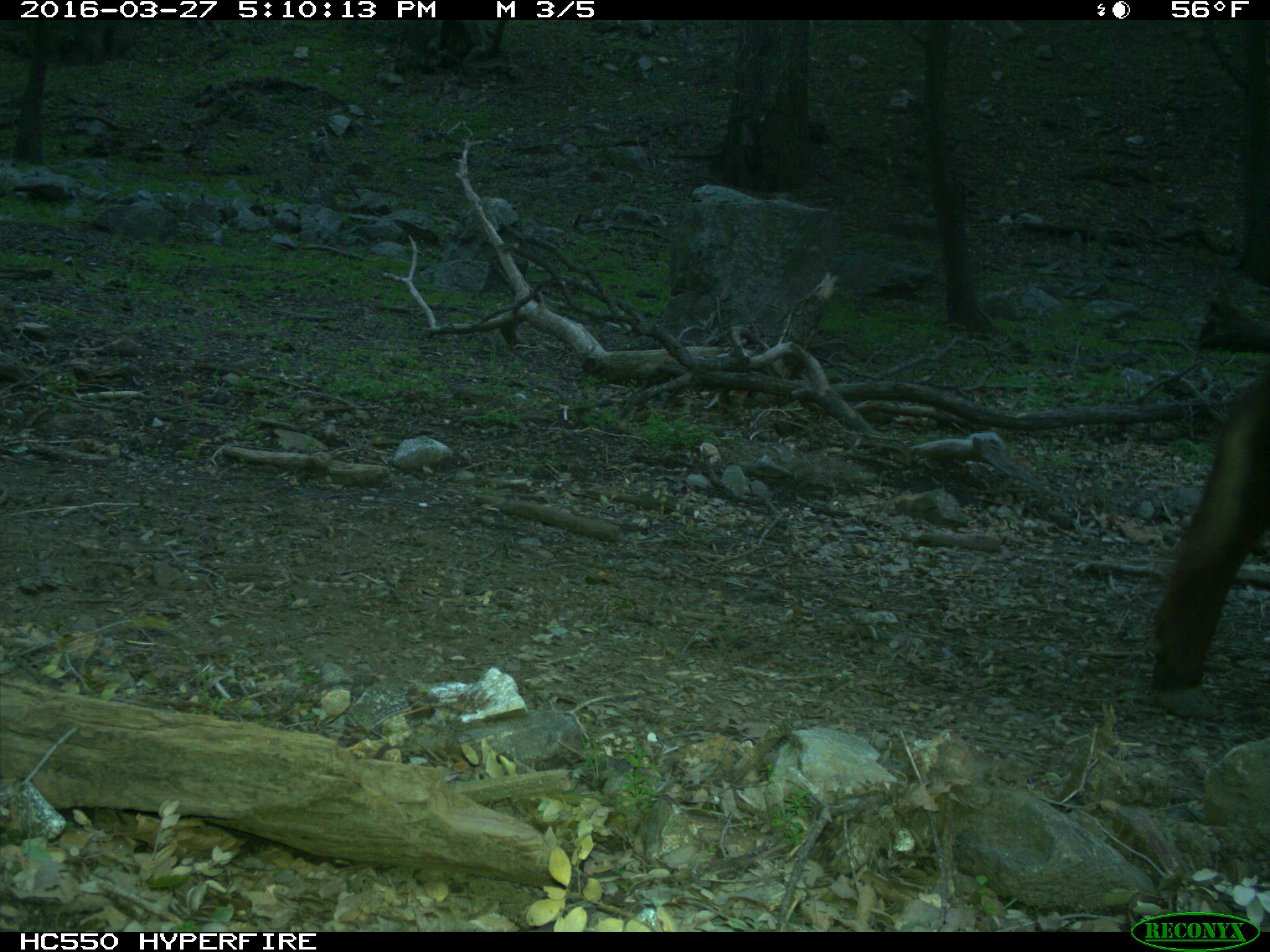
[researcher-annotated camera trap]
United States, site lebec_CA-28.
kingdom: Animalia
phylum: Chordata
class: Mammalia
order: Artiodactyla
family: Bovidae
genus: Bos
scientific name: Bos taurus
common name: domestic cow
Bos taurus (domestic cow).